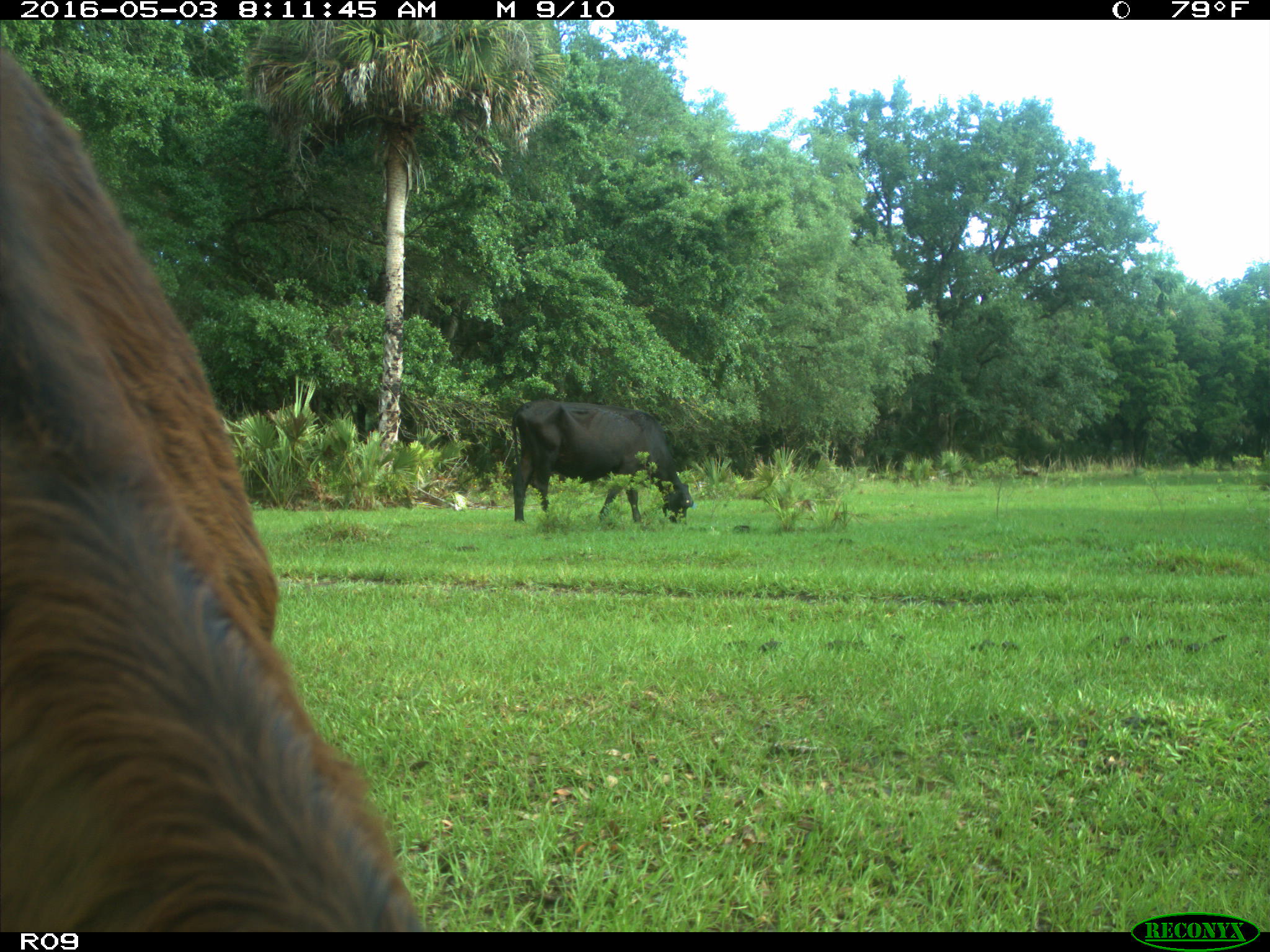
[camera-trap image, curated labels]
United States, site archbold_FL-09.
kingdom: Animalia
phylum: Chordata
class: Mammalia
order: Artiodactyla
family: Bovidae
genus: Bos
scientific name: Bos taurus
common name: domestic cow